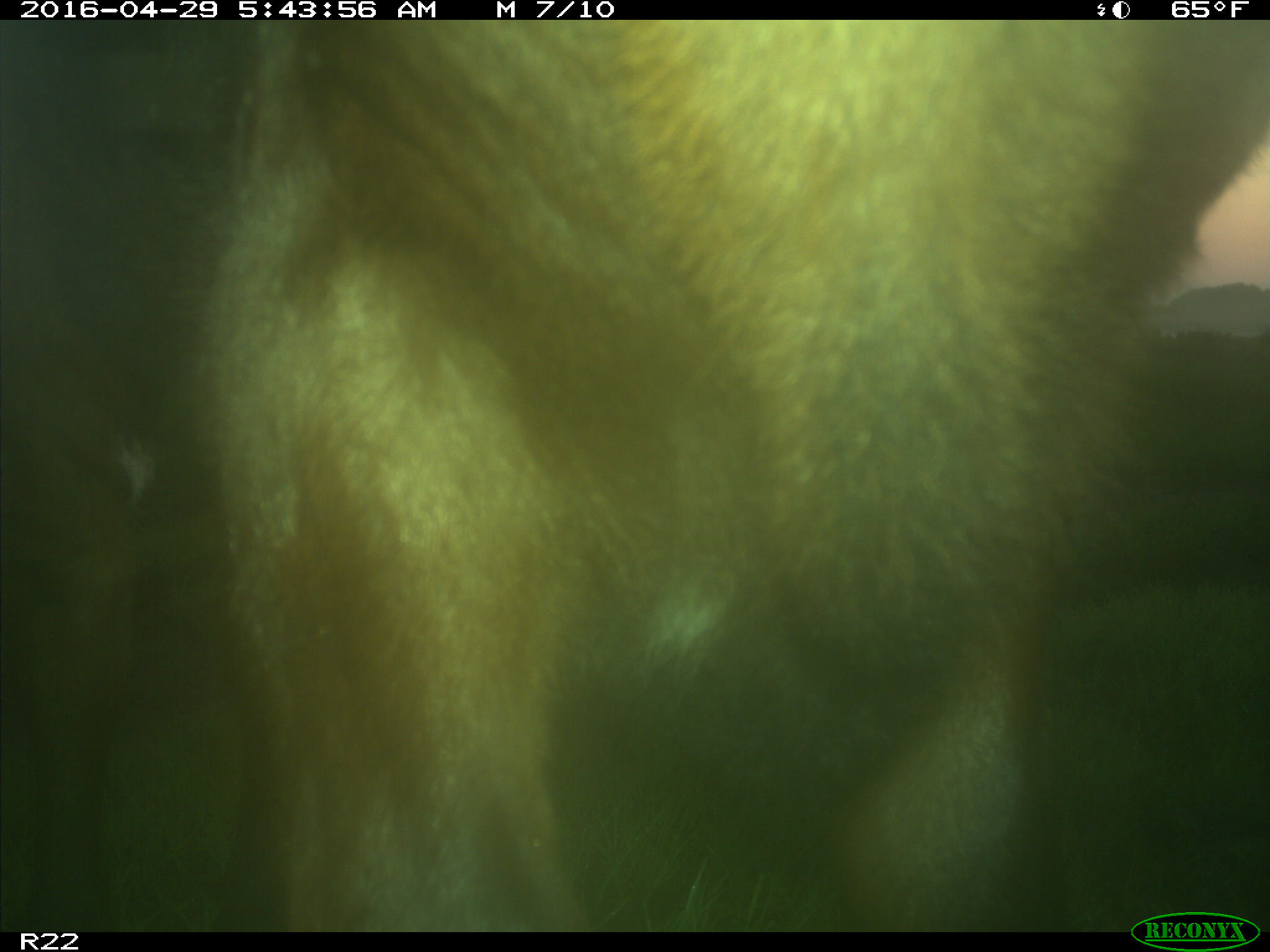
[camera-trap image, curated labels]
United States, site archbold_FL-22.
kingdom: Animalia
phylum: Chordata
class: Mammalia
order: Artiodactyla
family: Bovidae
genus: Bos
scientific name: Bos taurus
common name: domestic cow